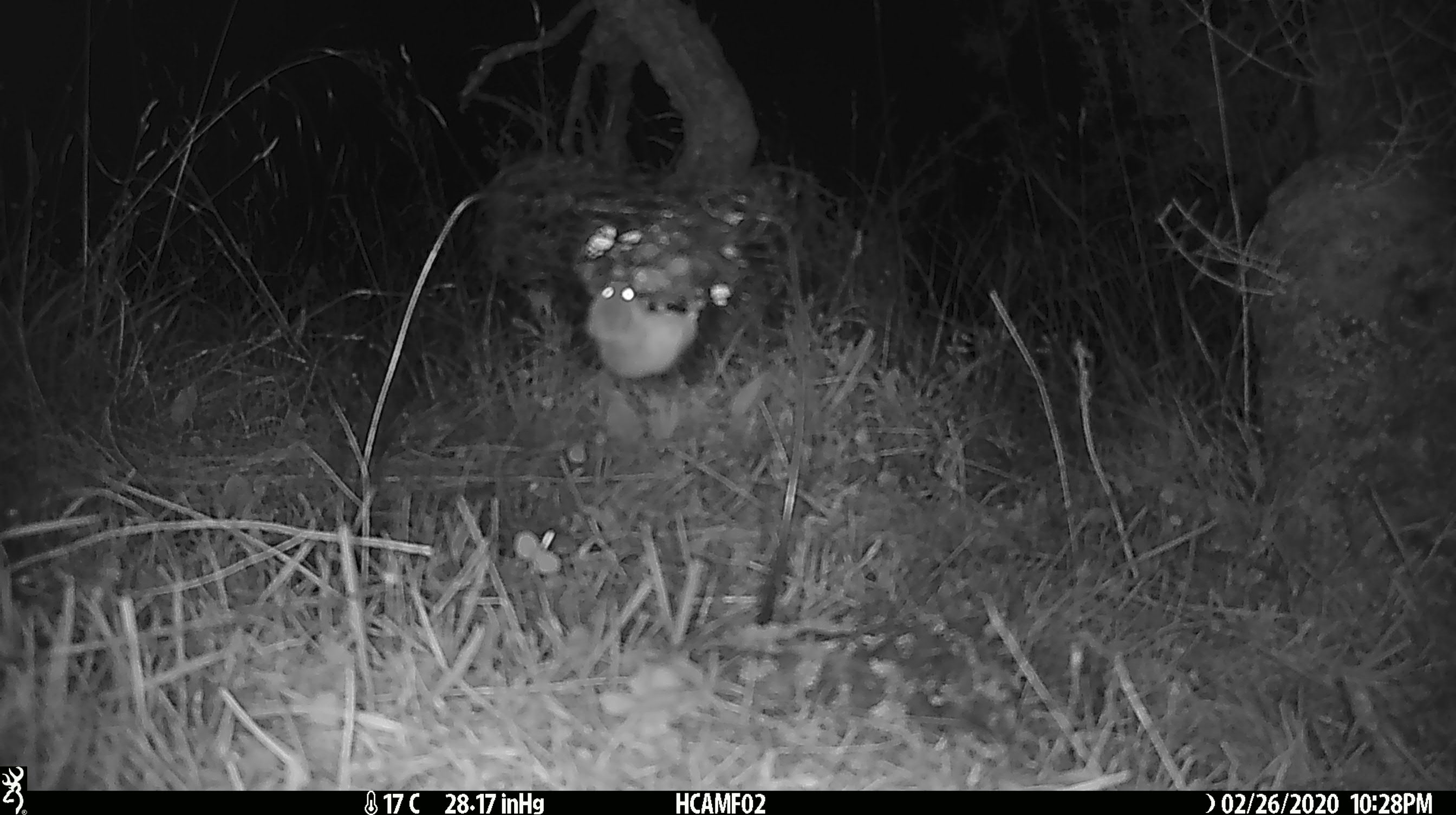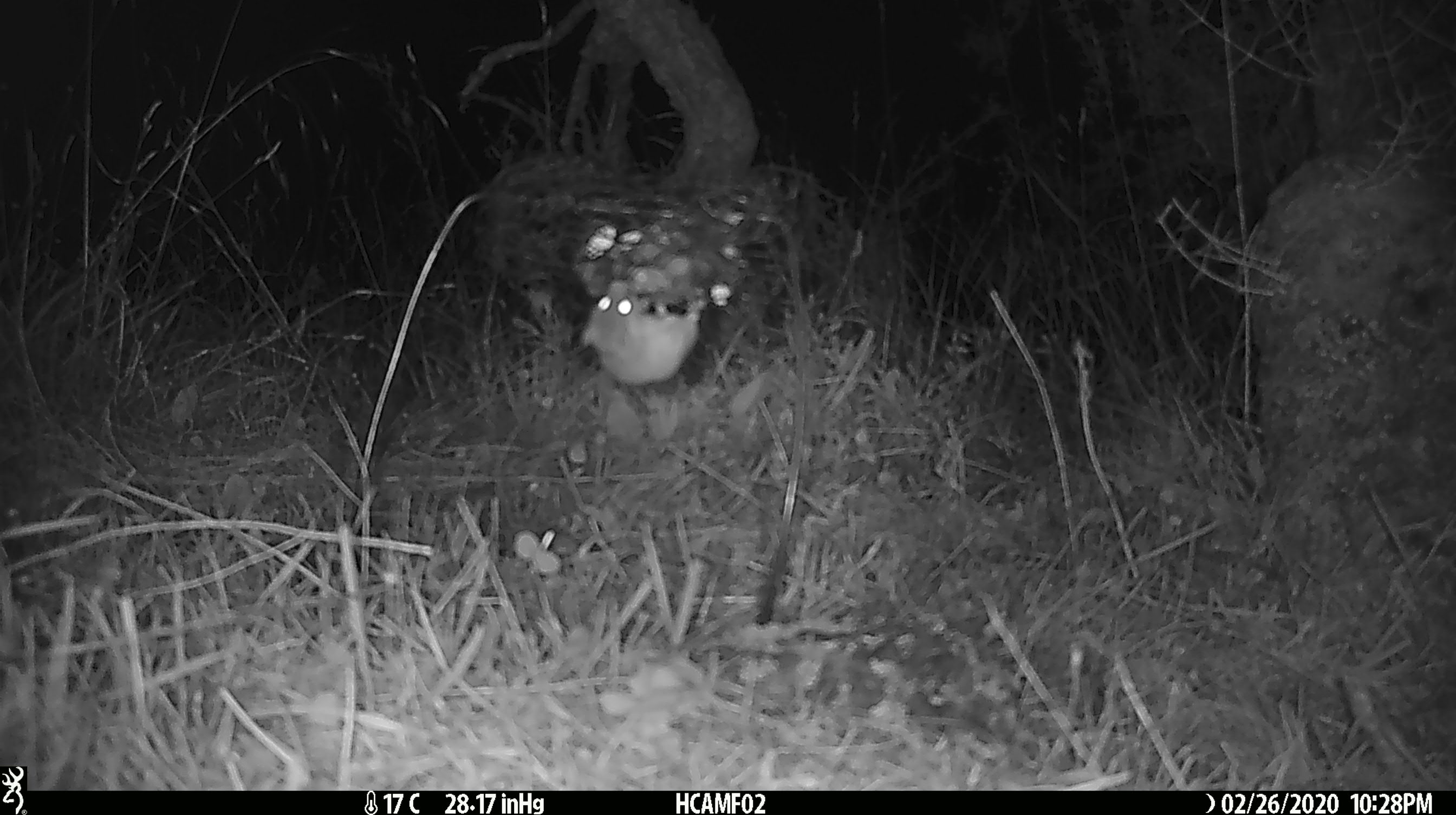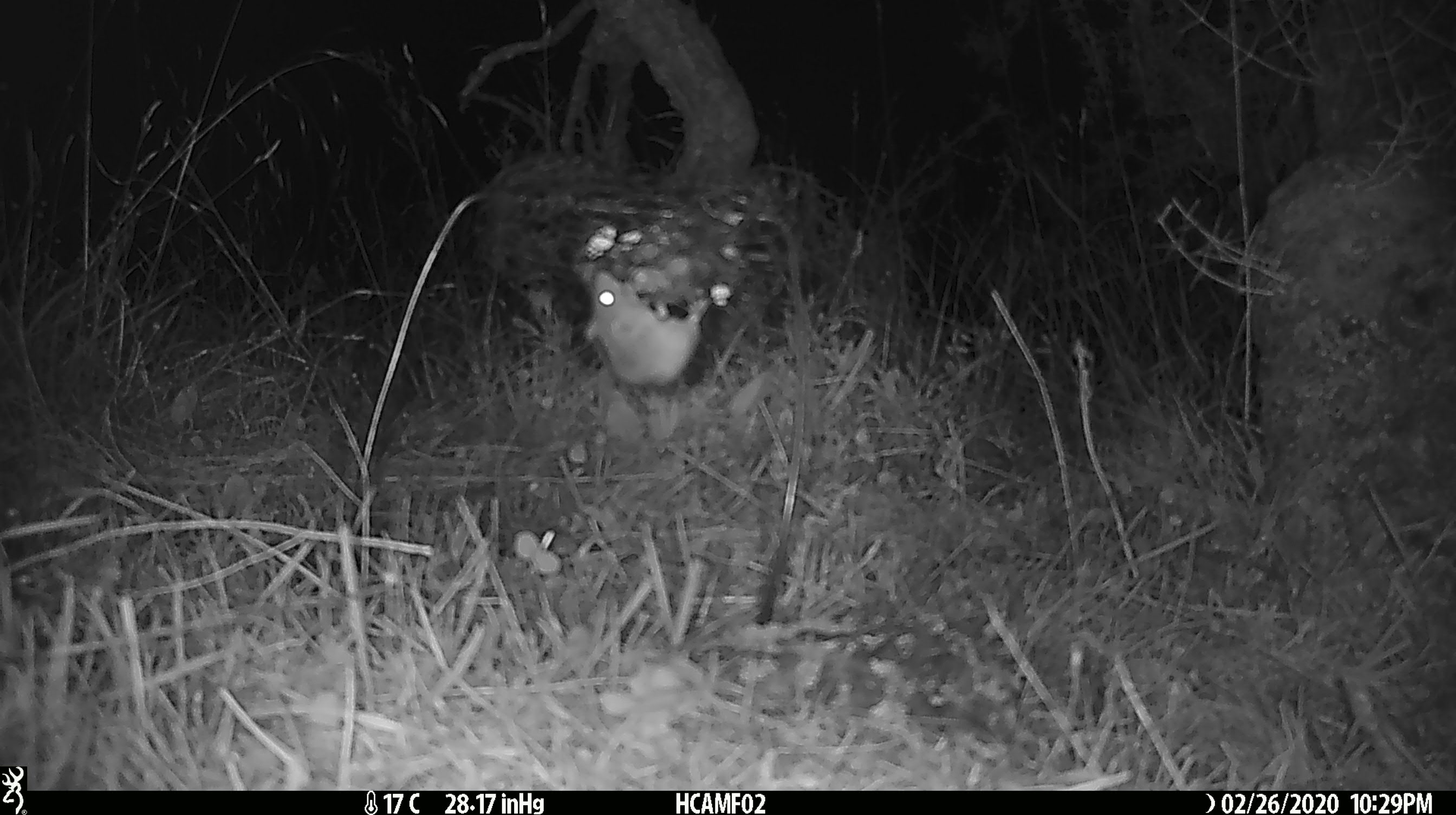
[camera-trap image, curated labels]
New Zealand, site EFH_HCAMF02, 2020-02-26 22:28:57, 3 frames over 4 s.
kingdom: Animalia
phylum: Chordata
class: Mammalia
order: Rodentia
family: Muridae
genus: Mus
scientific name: Mus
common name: mouse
Mouse (Mus).